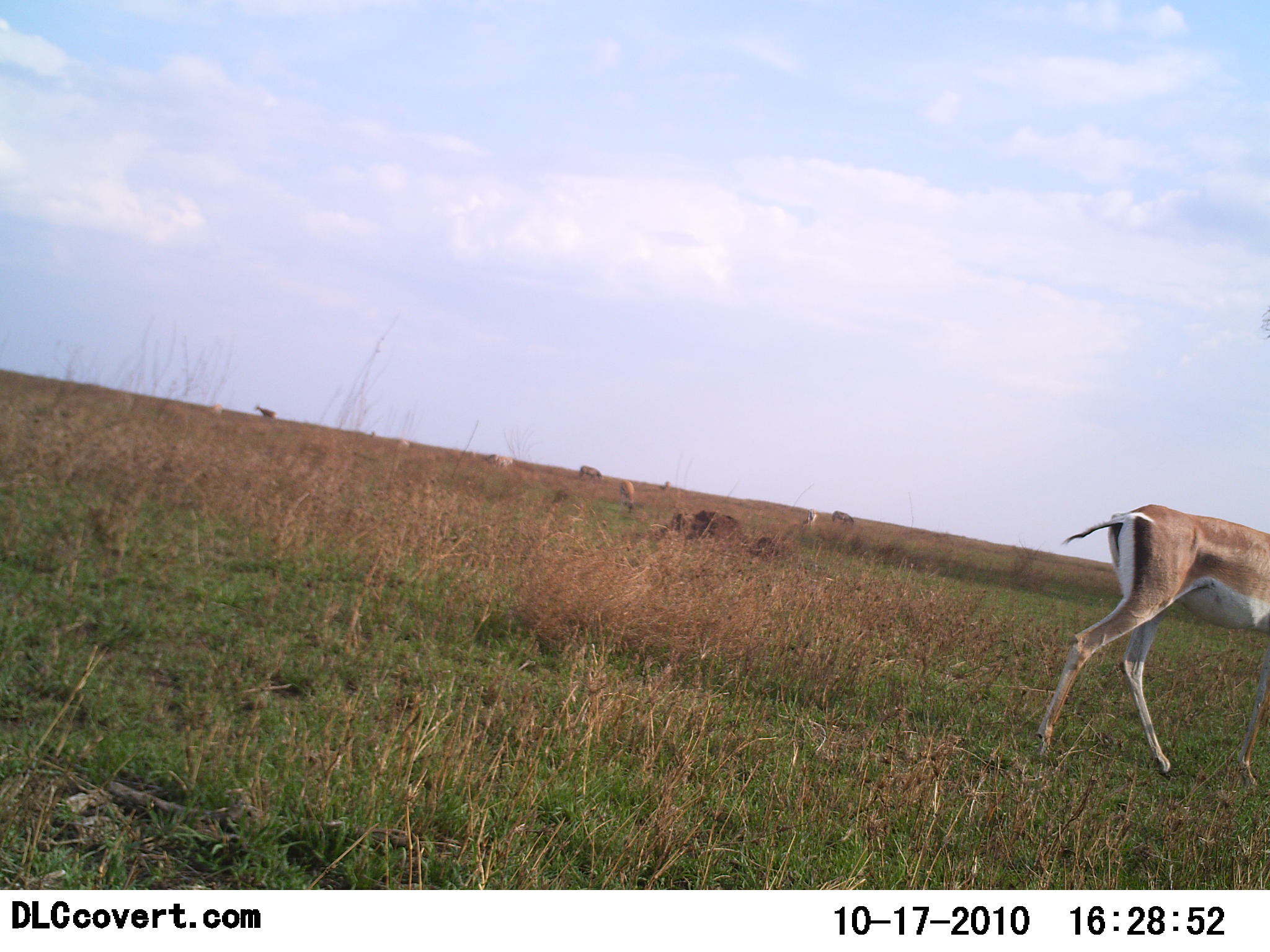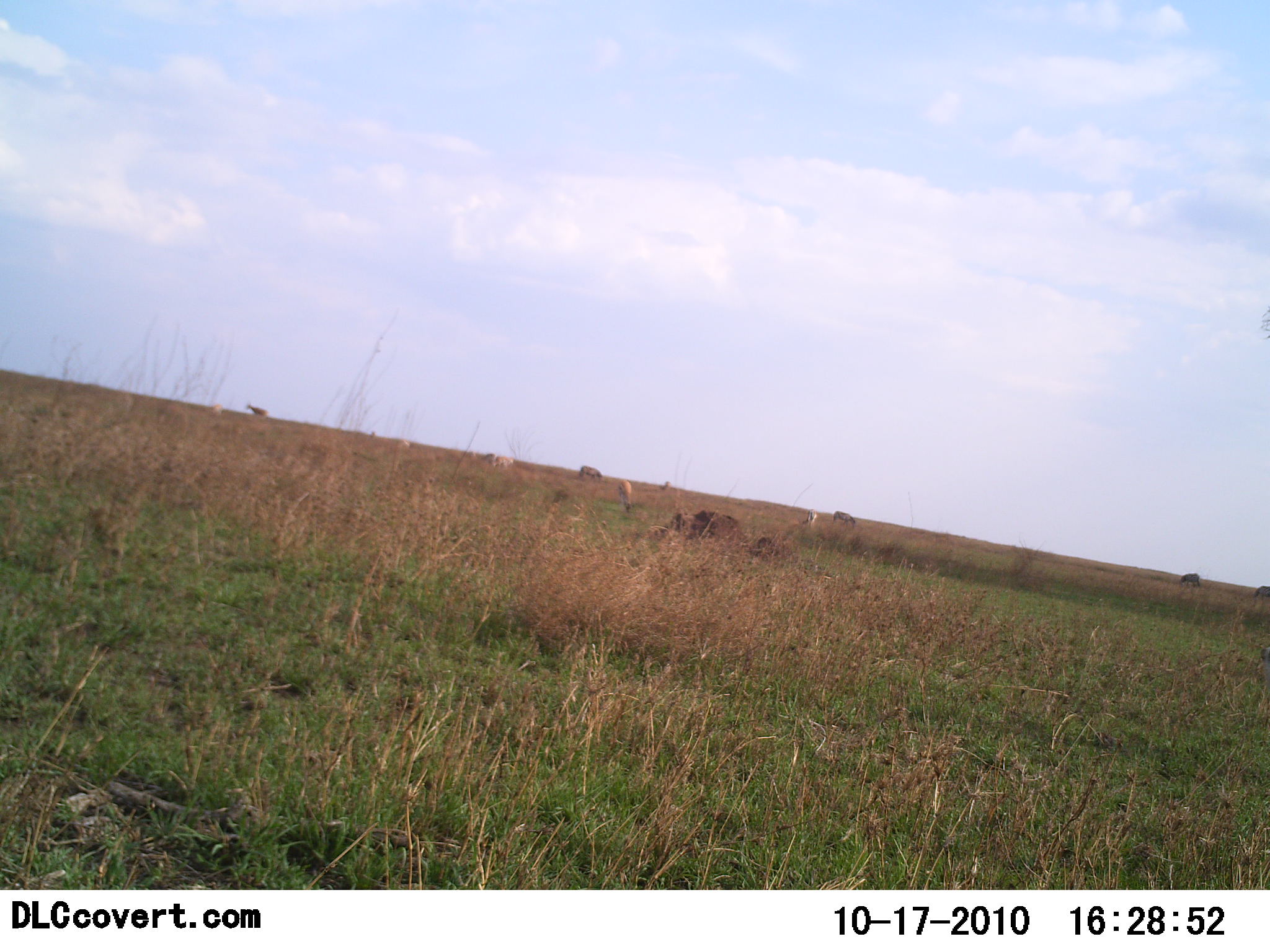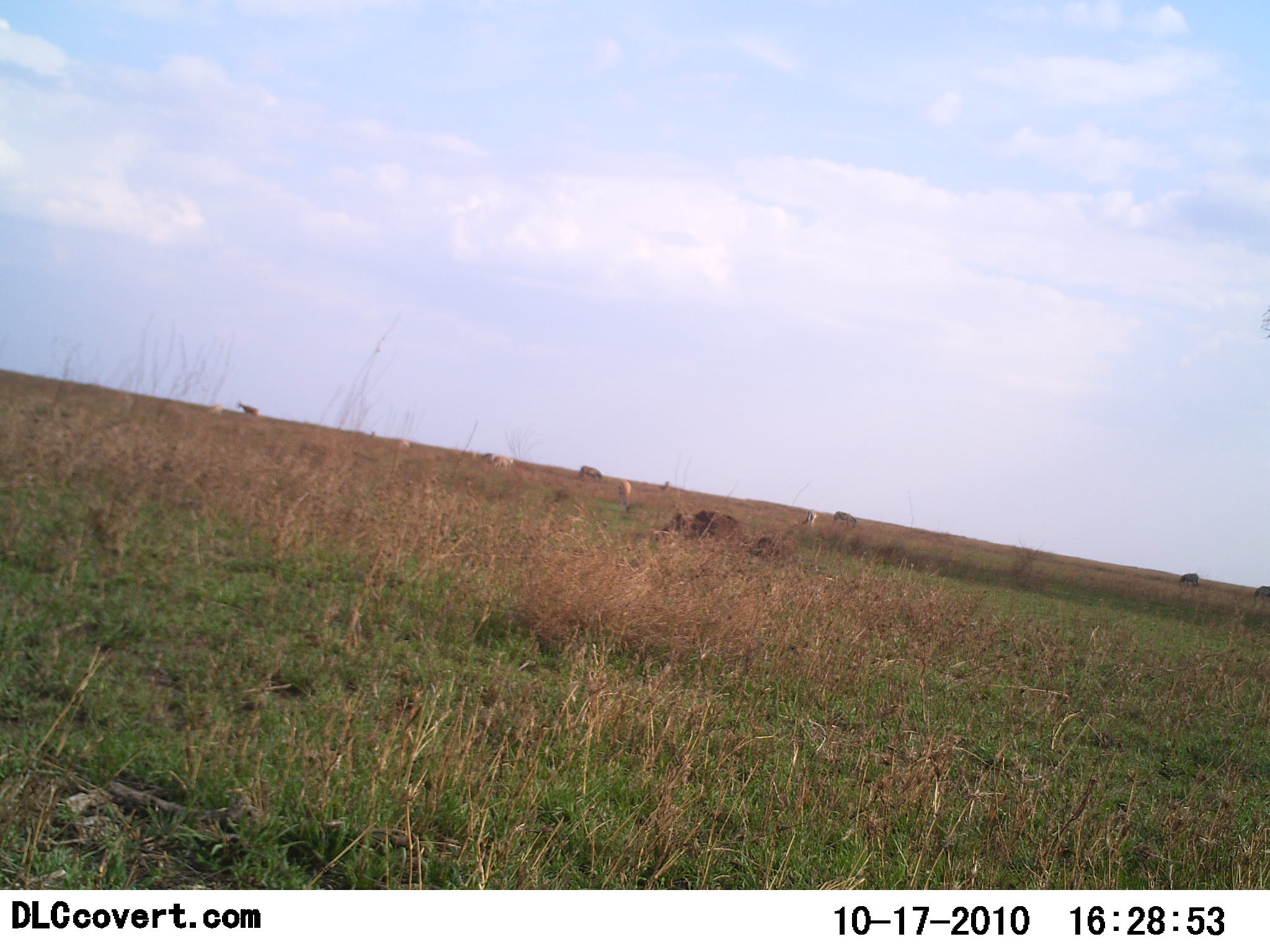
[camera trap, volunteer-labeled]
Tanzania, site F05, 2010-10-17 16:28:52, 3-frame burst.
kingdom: Animalia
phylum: Chordata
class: Mammalia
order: Artiodactyla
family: Bovidae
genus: Nanger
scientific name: Nanger granti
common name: grant's gazelle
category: gazellegrants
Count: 1.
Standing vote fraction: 18%.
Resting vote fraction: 6%.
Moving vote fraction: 100%.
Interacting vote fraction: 0%.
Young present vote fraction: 0%.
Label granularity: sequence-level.